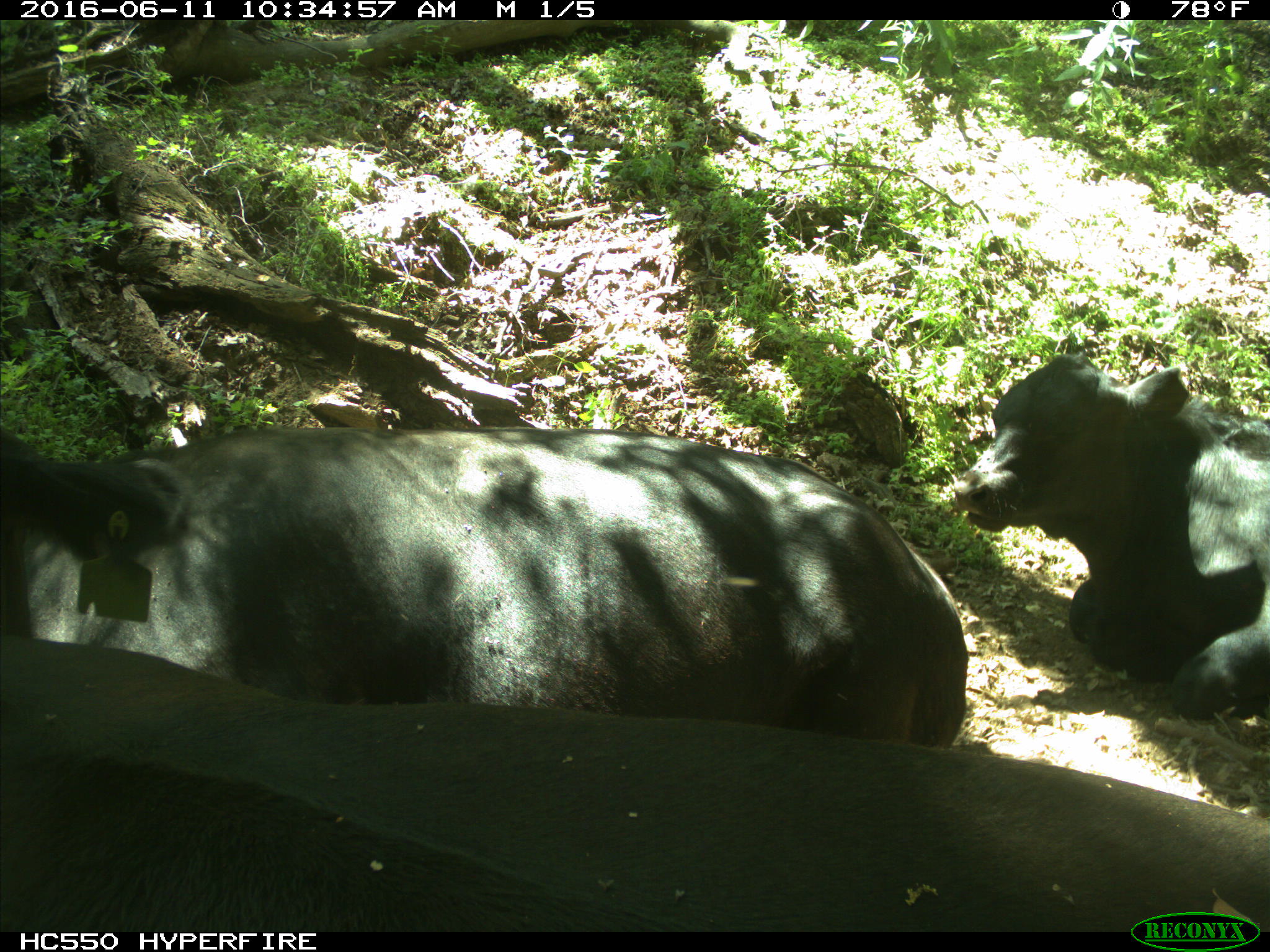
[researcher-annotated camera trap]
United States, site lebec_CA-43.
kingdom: Animalia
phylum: Chordata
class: Mammalia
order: Artiodactyla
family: Bovidae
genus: Bos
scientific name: Bos taurus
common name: domestic cow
Bos taurus (domestic cow).